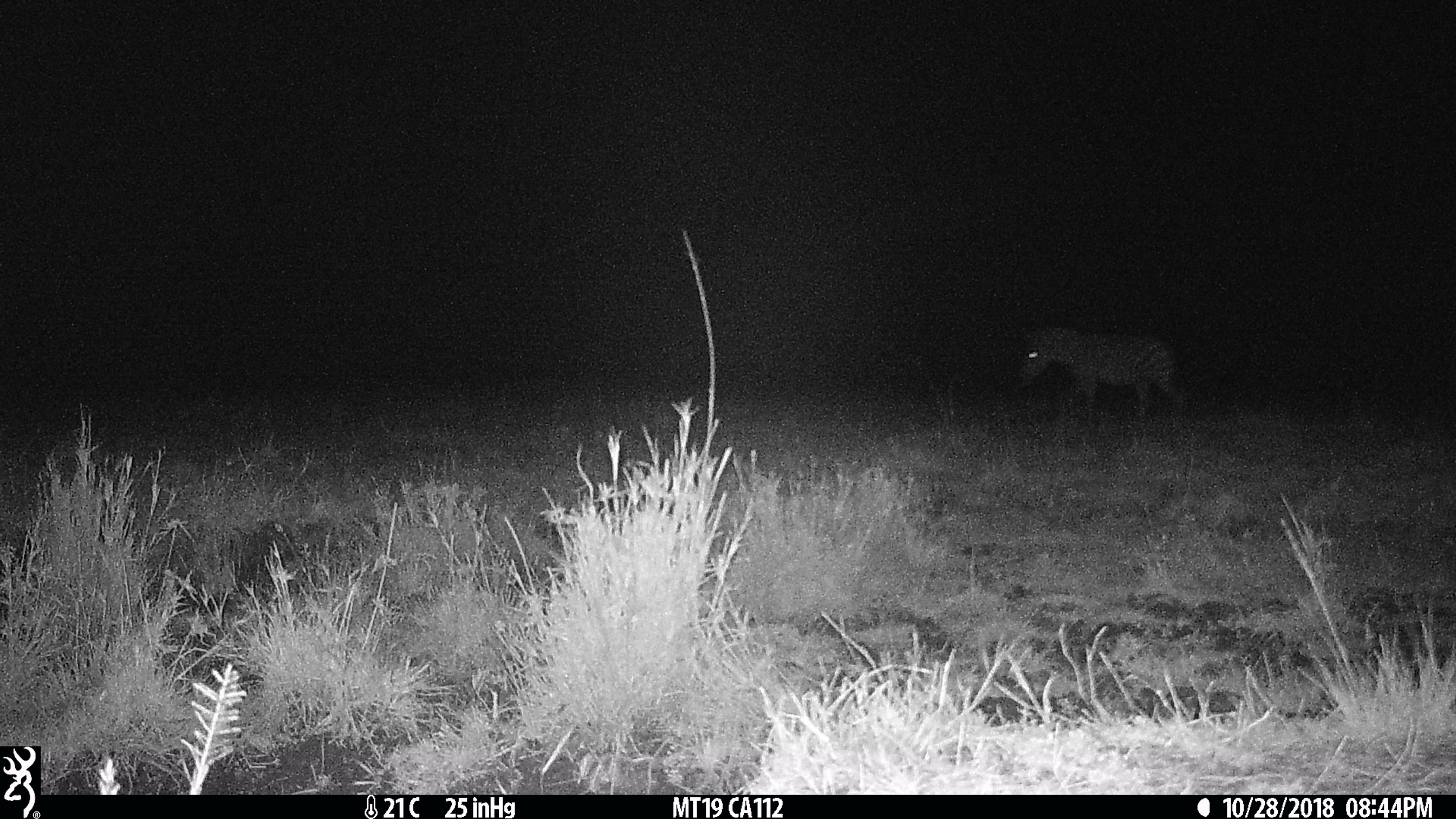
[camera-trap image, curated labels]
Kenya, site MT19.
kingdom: Animalia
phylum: Chordata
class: Mammalia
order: Perissodactyla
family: Equidae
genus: Equus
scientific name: Equus quagga burchellii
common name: burchell's zebra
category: zebra